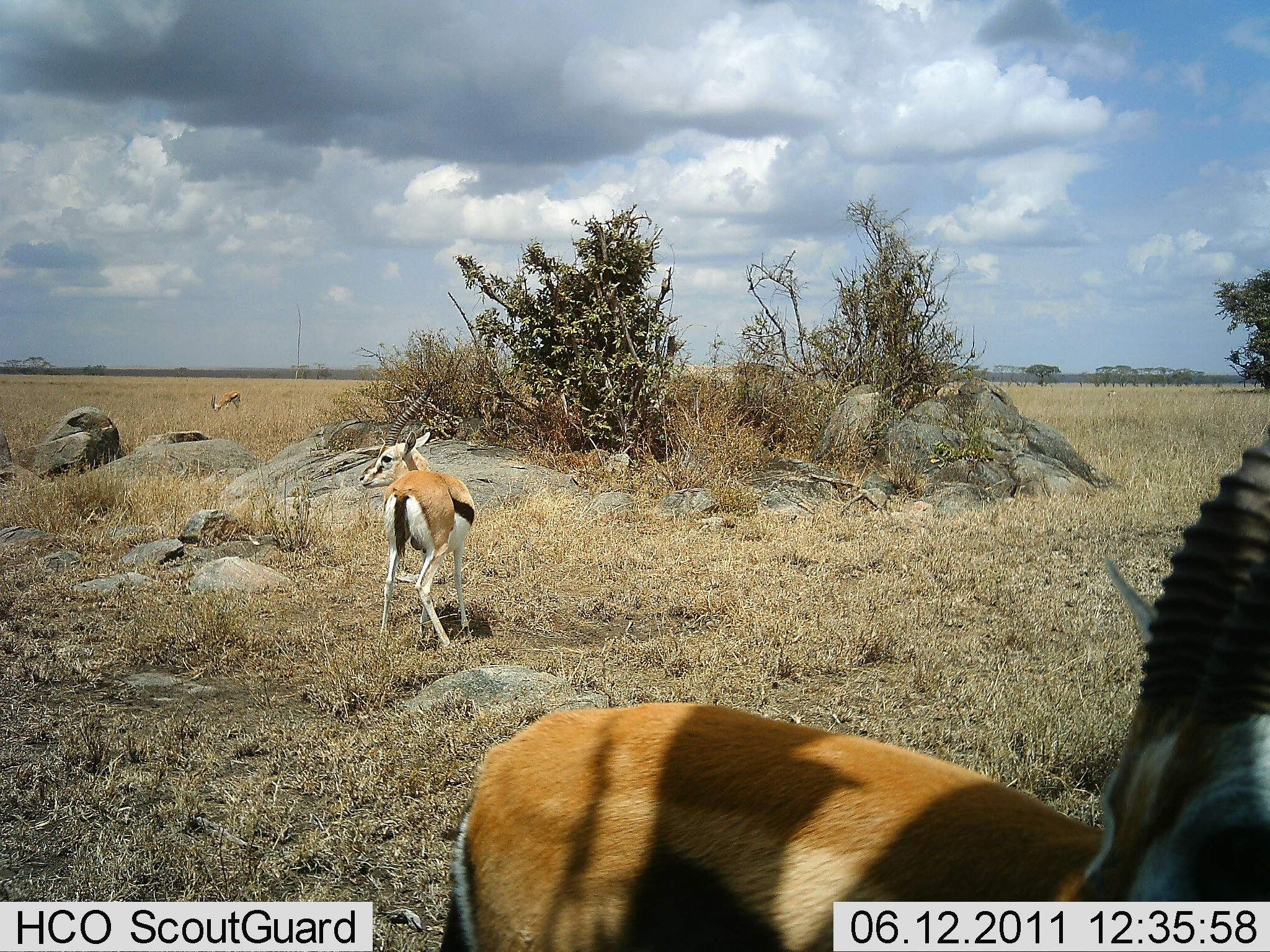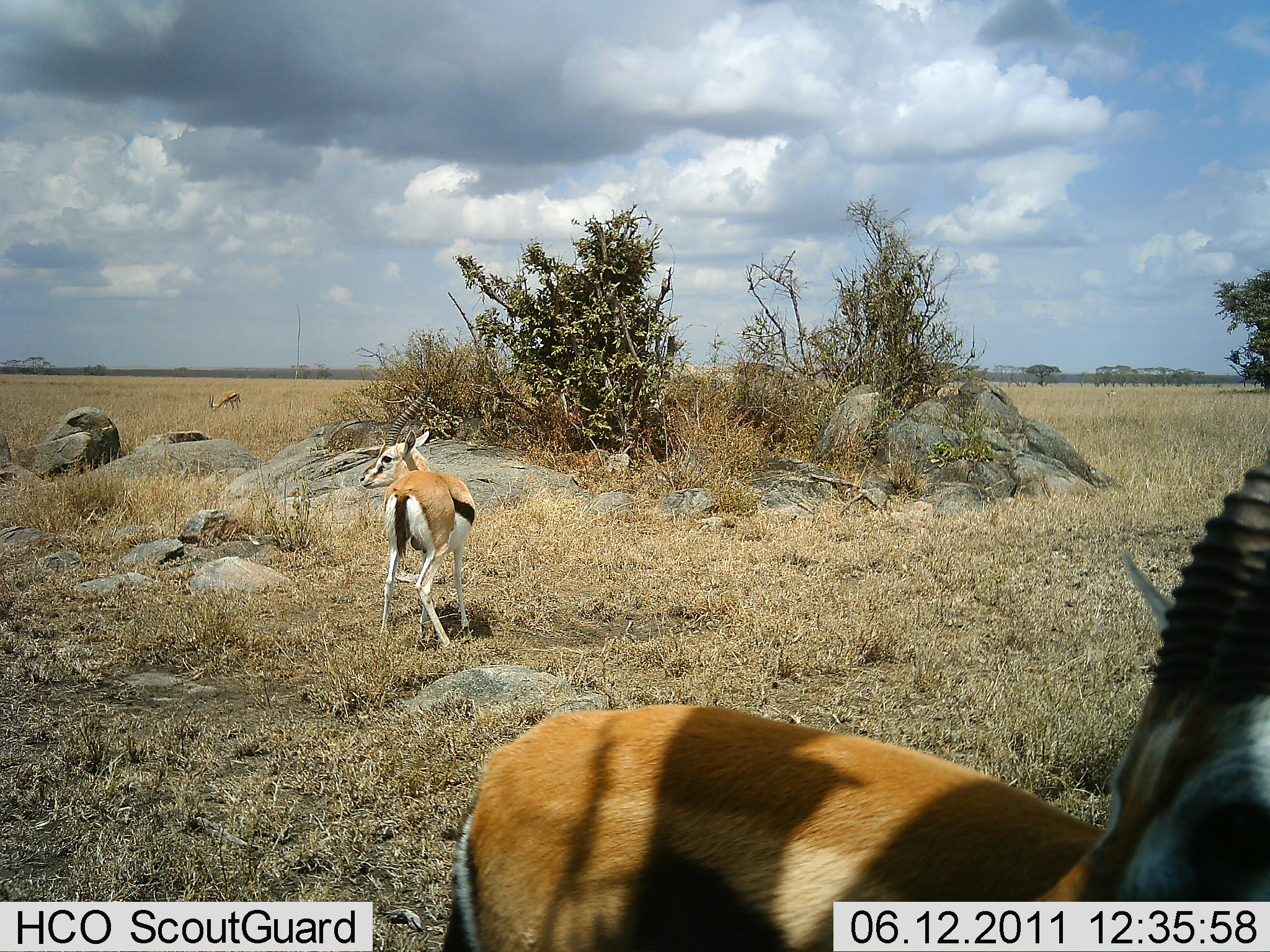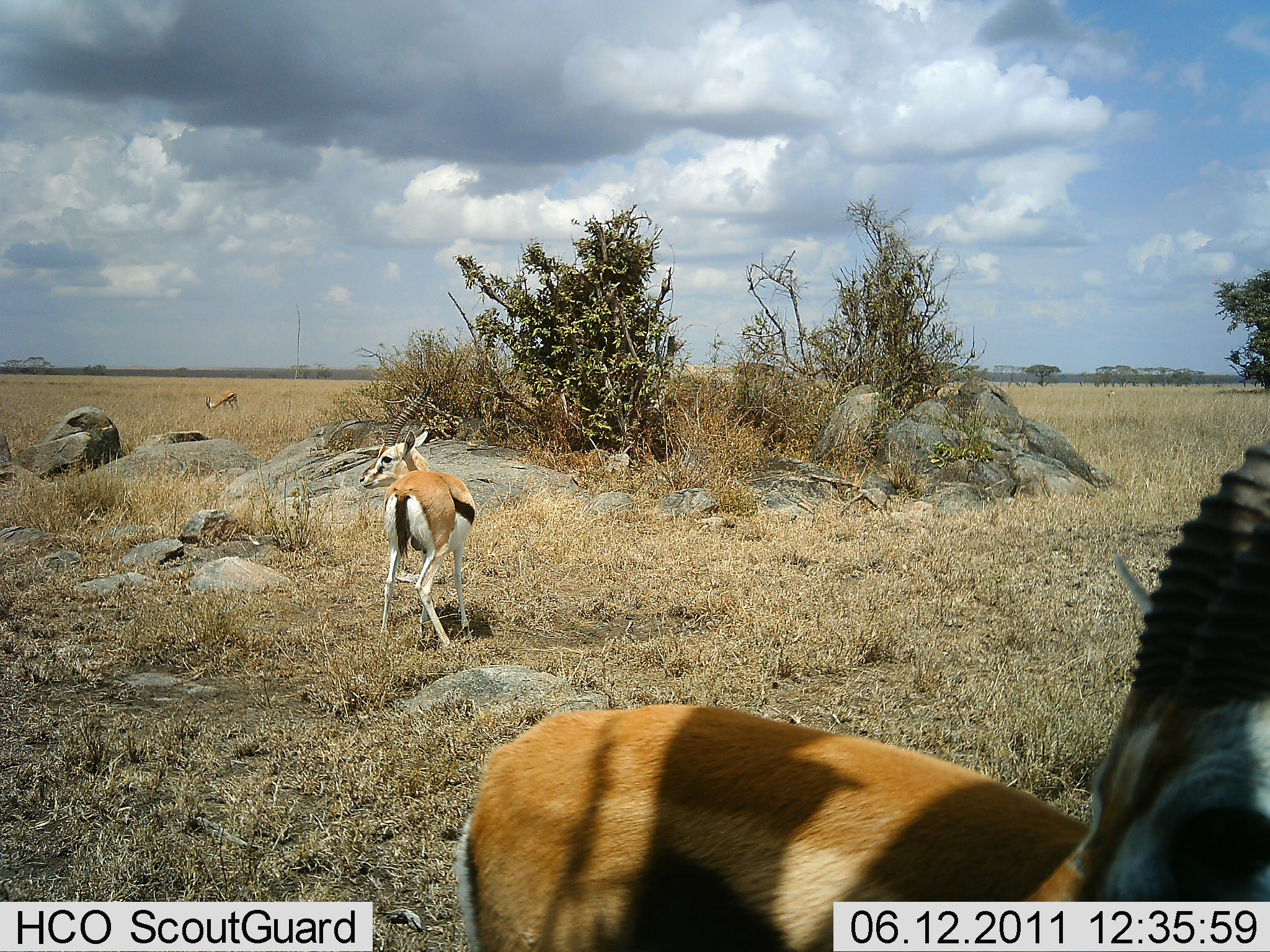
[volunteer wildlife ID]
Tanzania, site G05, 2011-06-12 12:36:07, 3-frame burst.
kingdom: Animalia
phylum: Chordata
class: Mammalia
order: Artiodactyla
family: Bovidae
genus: Eudorcas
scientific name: Eudorcas thomsonii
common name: thomson's gazelle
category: gazellethomsons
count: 3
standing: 82%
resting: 0%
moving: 9%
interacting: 0%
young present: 0%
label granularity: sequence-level